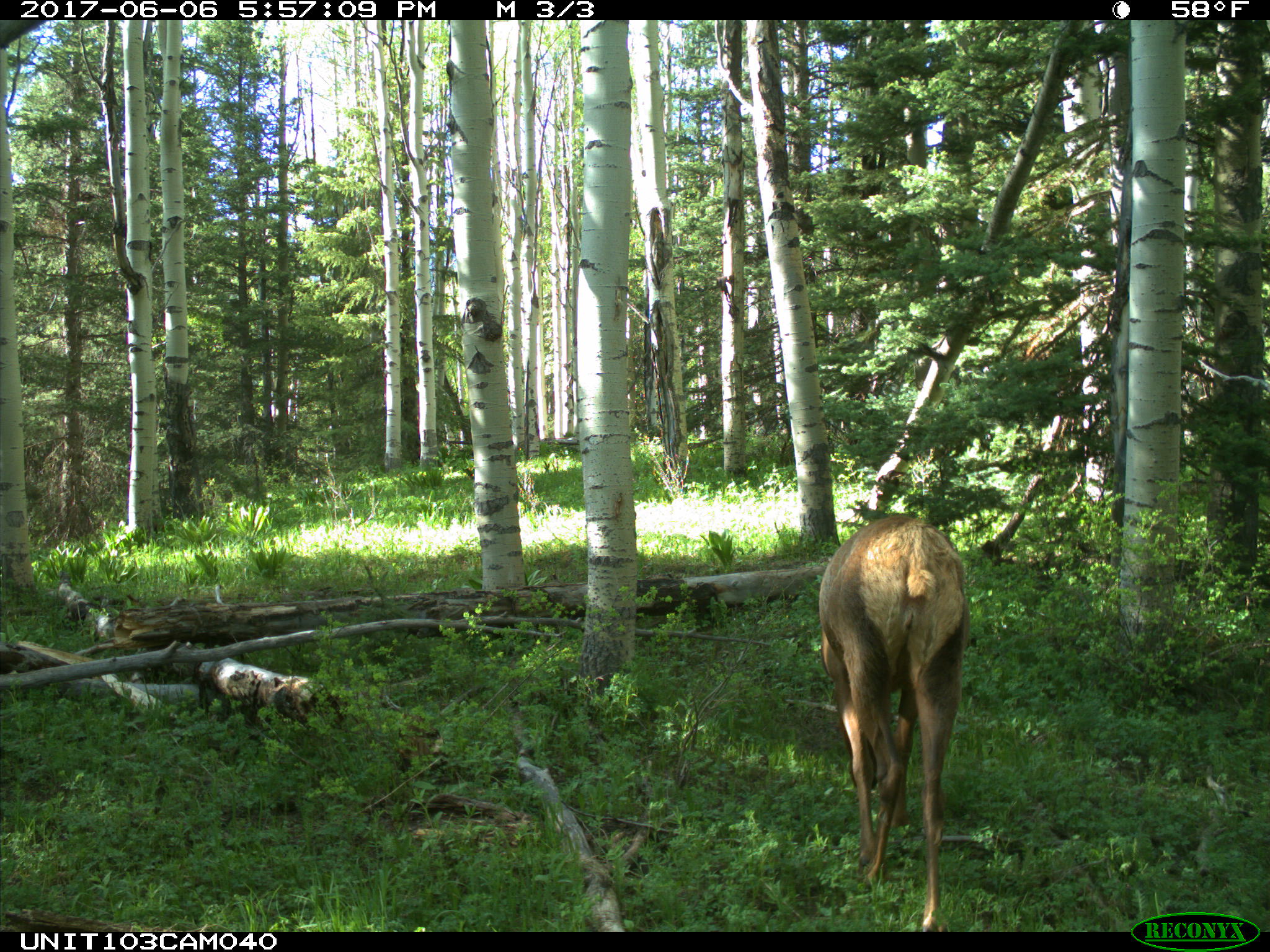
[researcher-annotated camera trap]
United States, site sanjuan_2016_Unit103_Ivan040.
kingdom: Animalia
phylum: Chordata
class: Mammalia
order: Artiodactyla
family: Cervidae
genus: Cervus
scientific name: Cervus elaphus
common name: red deer